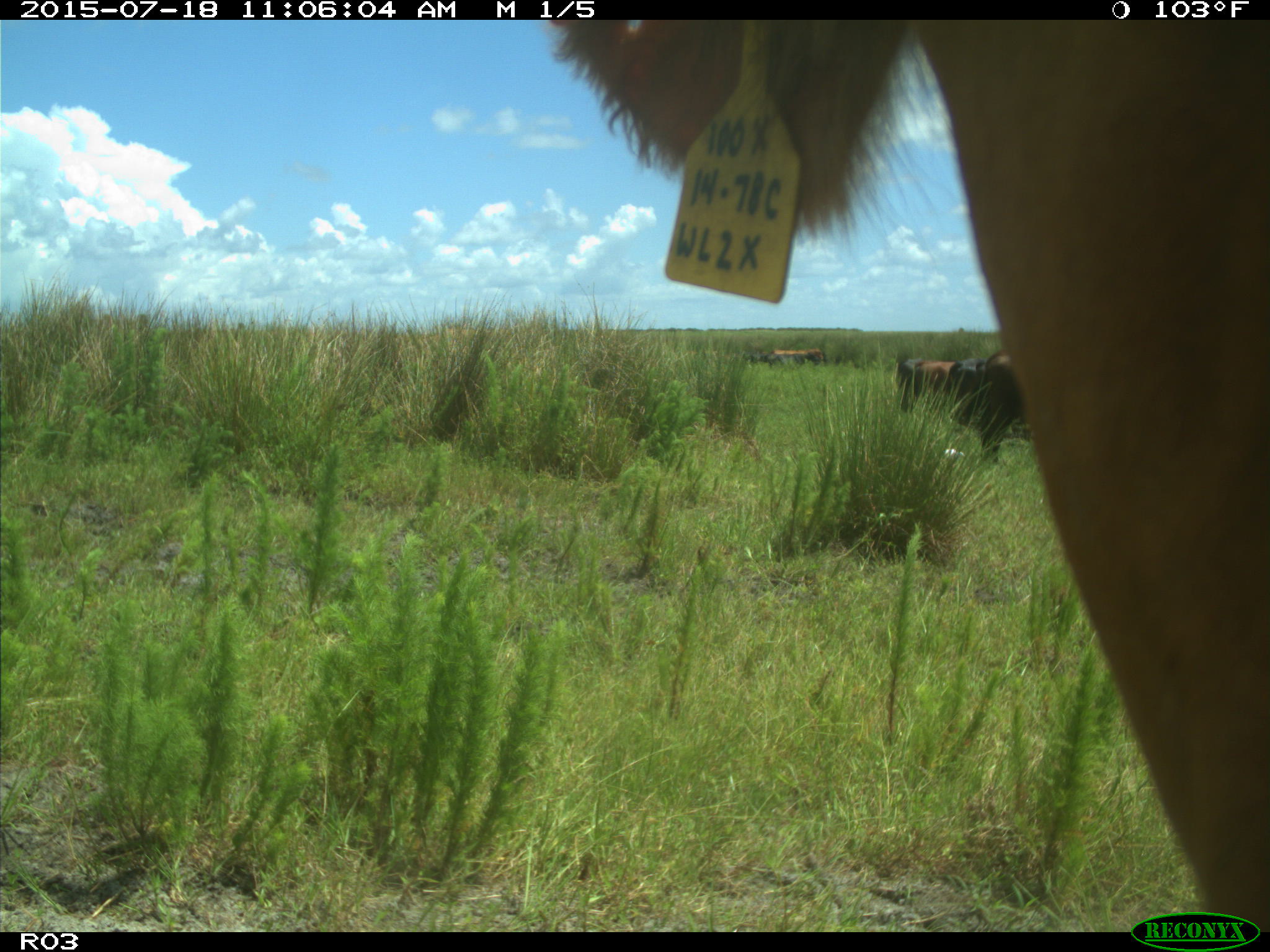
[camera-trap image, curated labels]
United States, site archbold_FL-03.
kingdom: Animalia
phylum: Chordata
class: Mammalia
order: Artiodactyla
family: Bovidae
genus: Bos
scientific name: Bos taurus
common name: domestic cow